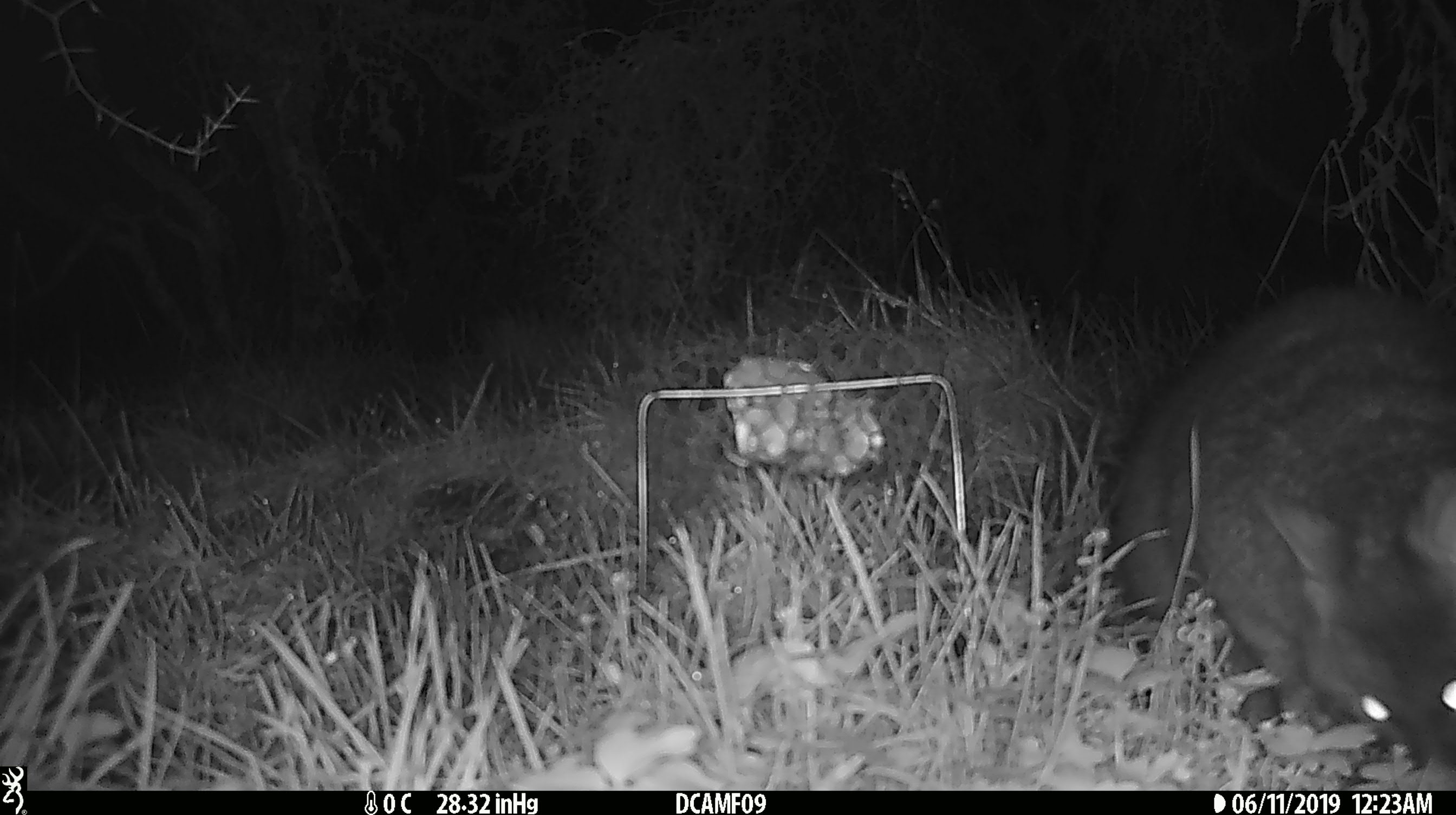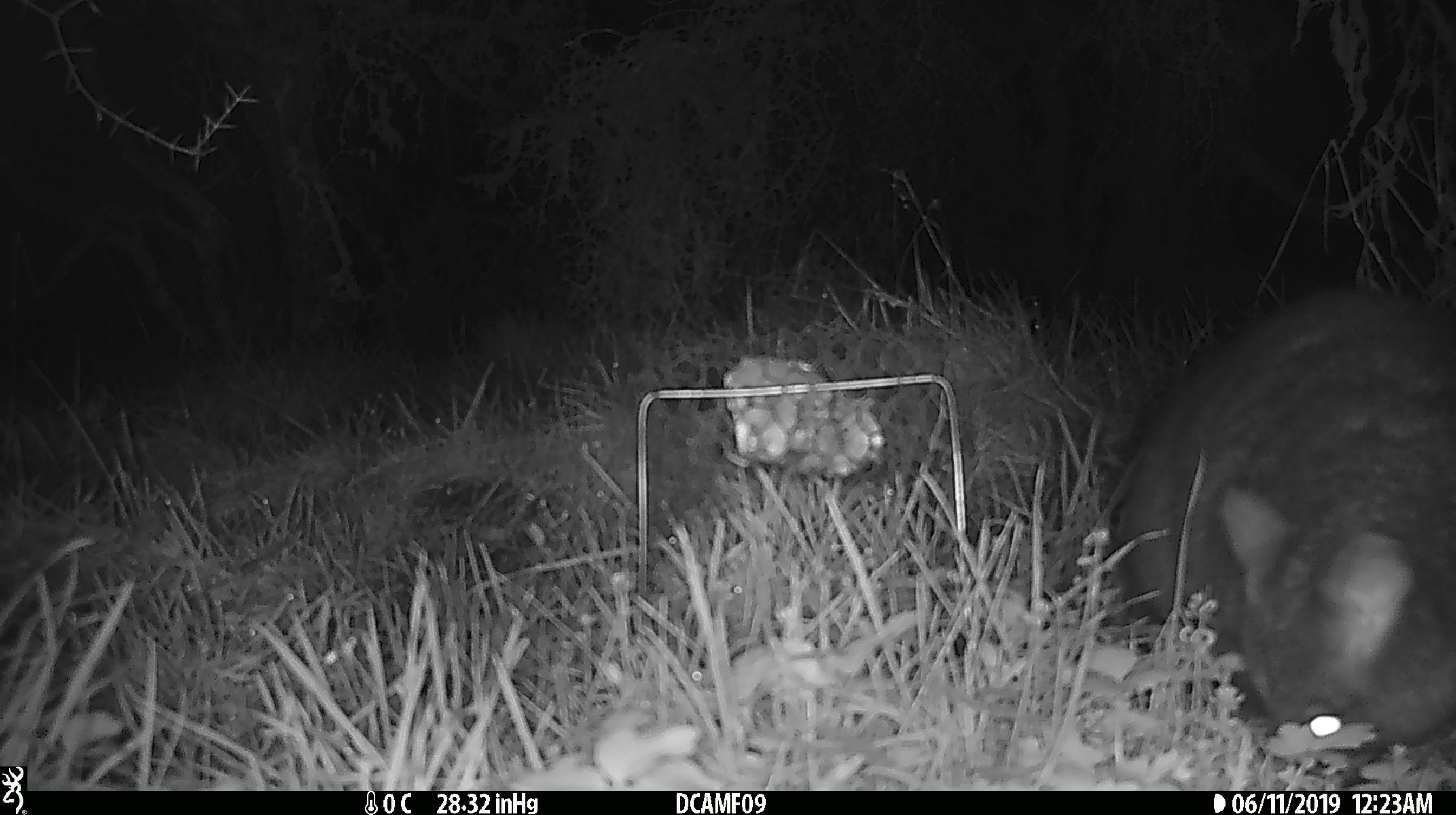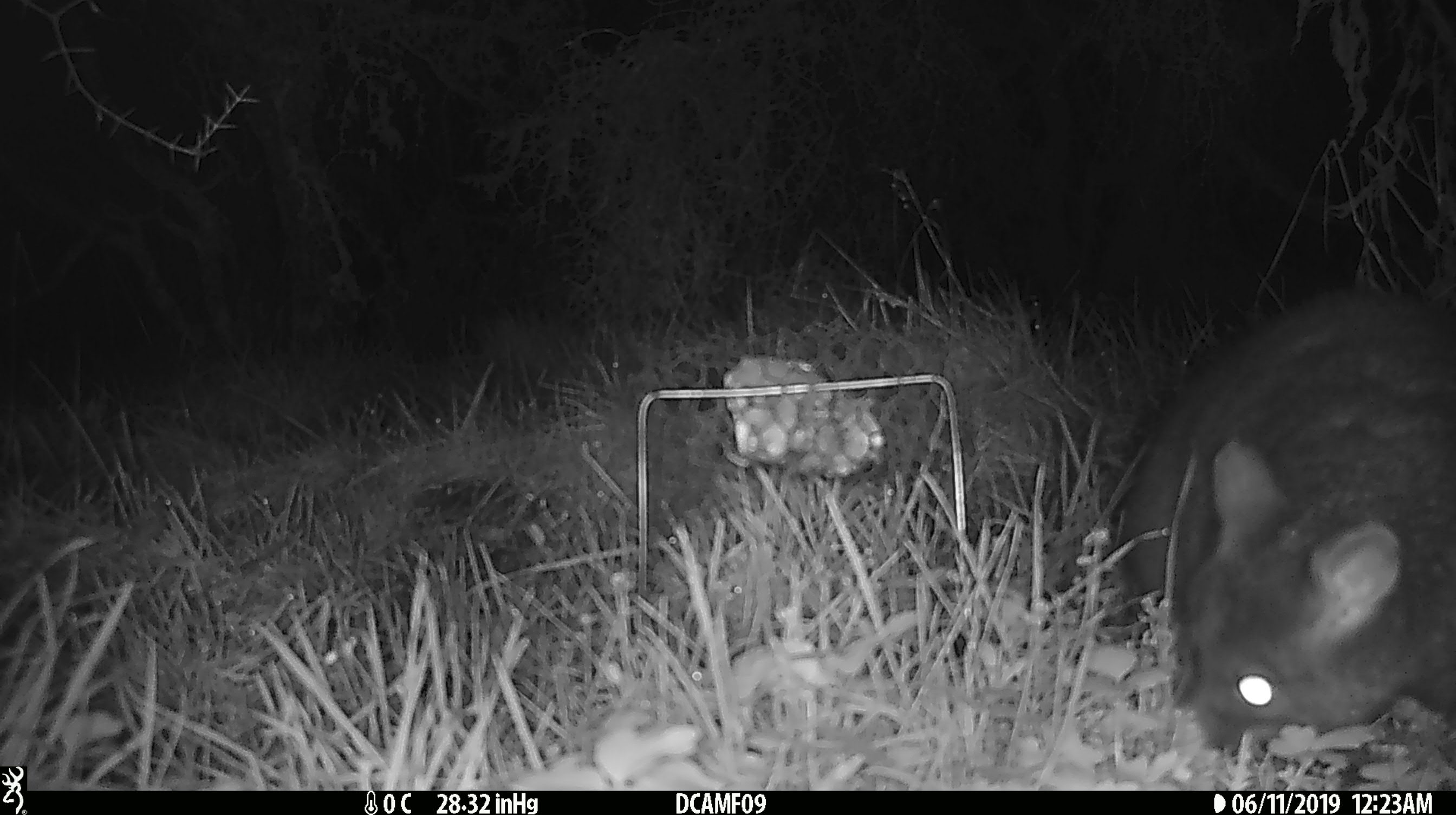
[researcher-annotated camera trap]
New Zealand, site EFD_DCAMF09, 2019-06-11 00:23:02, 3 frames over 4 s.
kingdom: Animalia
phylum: Chordata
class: Mammalia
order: Diprotodontia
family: Phalangeridae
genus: Trichosurus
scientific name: Trichosurus vulpecula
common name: common brushtail possum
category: possum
Possum (common brushtail possum) (Trichosurus vulpecula).